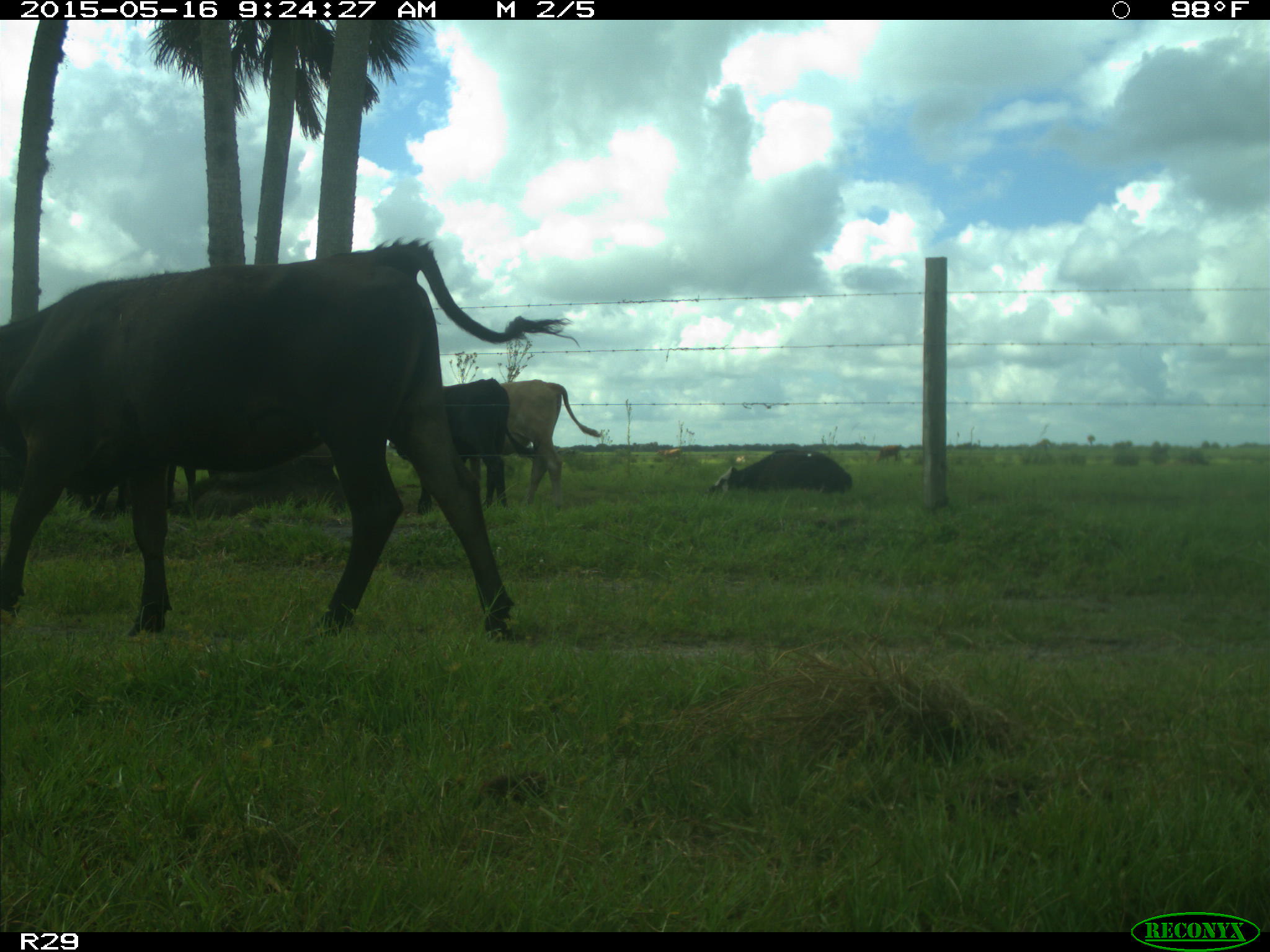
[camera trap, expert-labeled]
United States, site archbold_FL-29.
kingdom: Animalia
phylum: Chordata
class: Mammalia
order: Artiodactyla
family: Bovidae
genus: Bos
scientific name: Bos taurus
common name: domestic cow